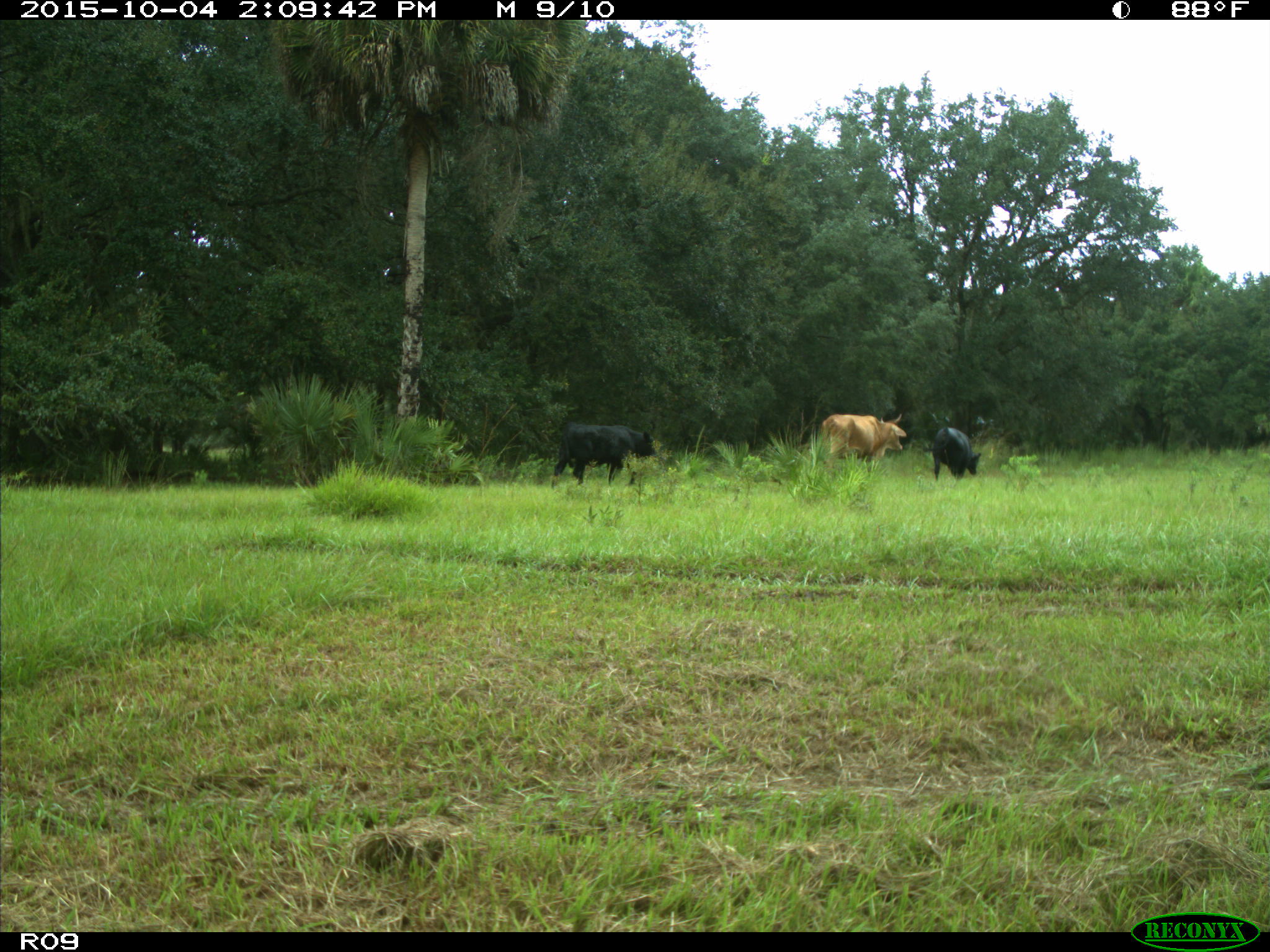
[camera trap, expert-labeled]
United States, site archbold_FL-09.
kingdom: Animalia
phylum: Chordata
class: Mammalia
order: Artiodactyla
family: Bovidae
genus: Bos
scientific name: Bos taurus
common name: domestic cow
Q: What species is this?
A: Bos taurus (domestic cow).